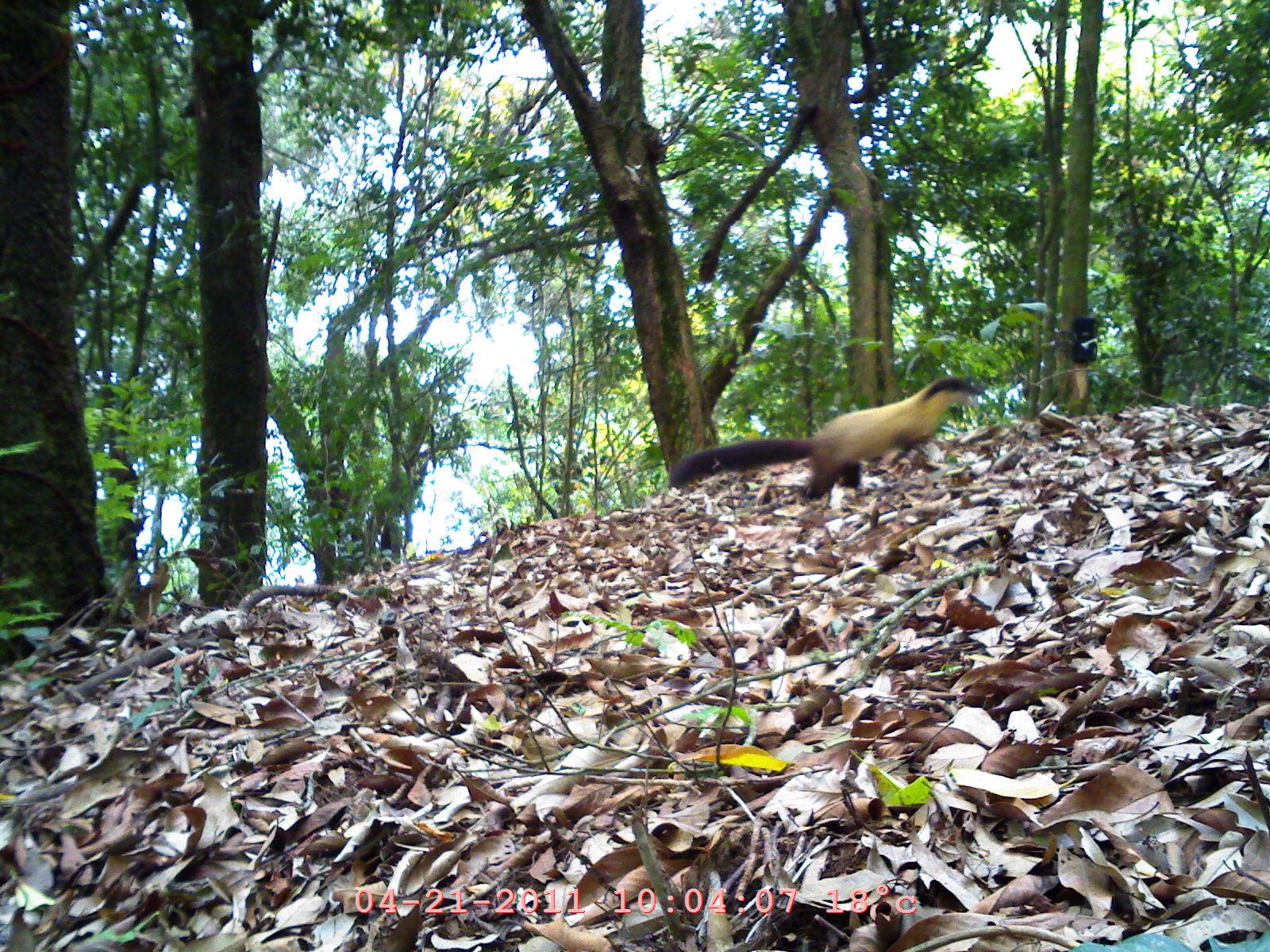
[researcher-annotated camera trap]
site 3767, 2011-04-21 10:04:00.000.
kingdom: Animalia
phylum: Chordata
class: Mammalia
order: Carnivora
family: Mustelidae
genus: Martes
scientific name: Martes flavigula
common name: yellow-throated marten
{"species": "Martes flavigula (yellow-throated marten)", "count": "1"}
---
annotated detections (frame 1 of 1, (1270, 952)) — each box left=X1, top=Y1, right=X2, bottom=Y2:
martes flavigula: left=666, top=374, right=984, bottom=512